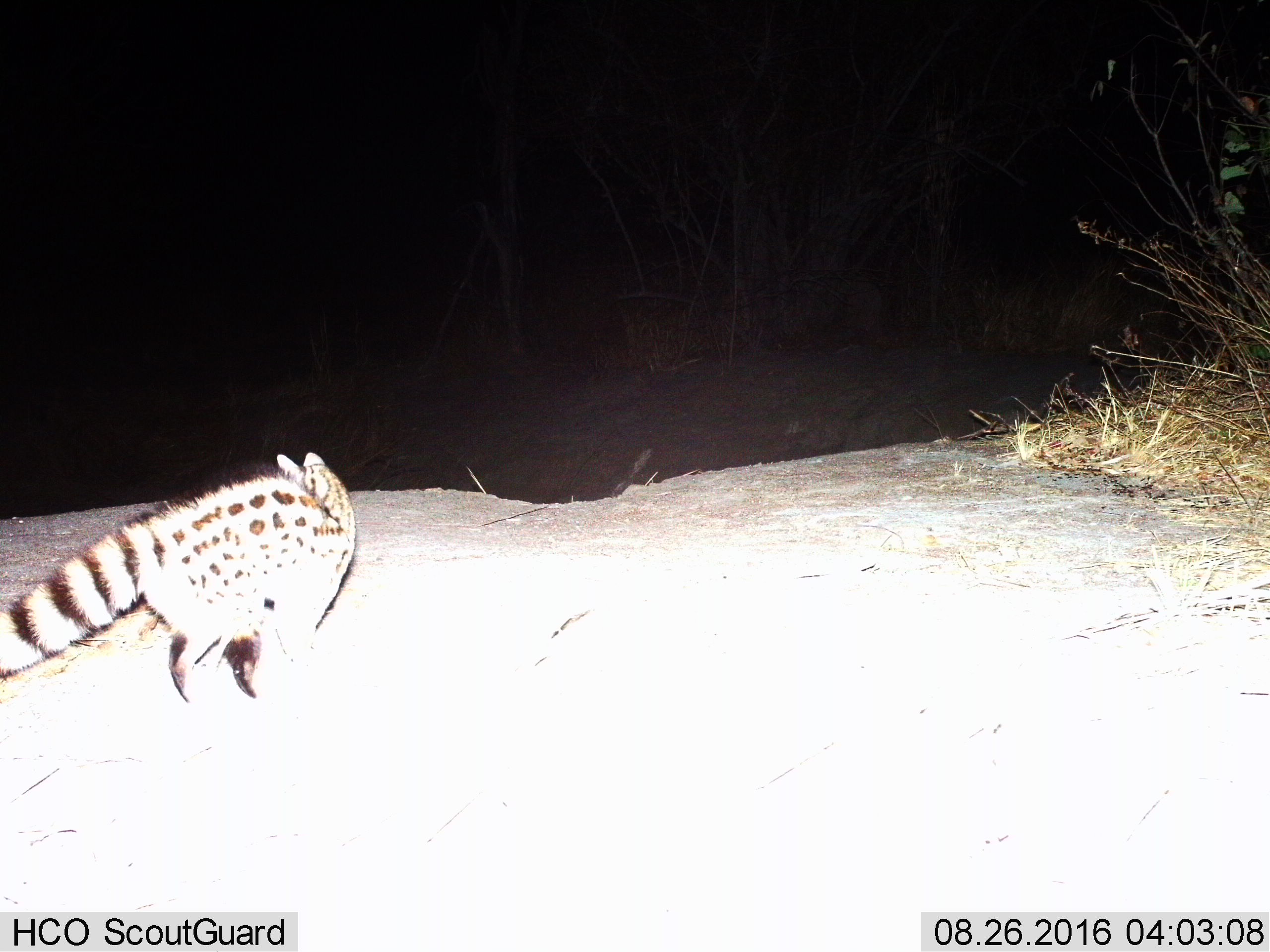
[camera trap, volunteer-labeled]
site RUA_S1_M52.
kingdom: Animalia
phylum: Chordata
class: Mammalia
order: Carnivora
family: Viverridae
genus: Genetta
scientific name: Genetta genetta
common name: small-spotted genet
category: genetcommonsmallspotted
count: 1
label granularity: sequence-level